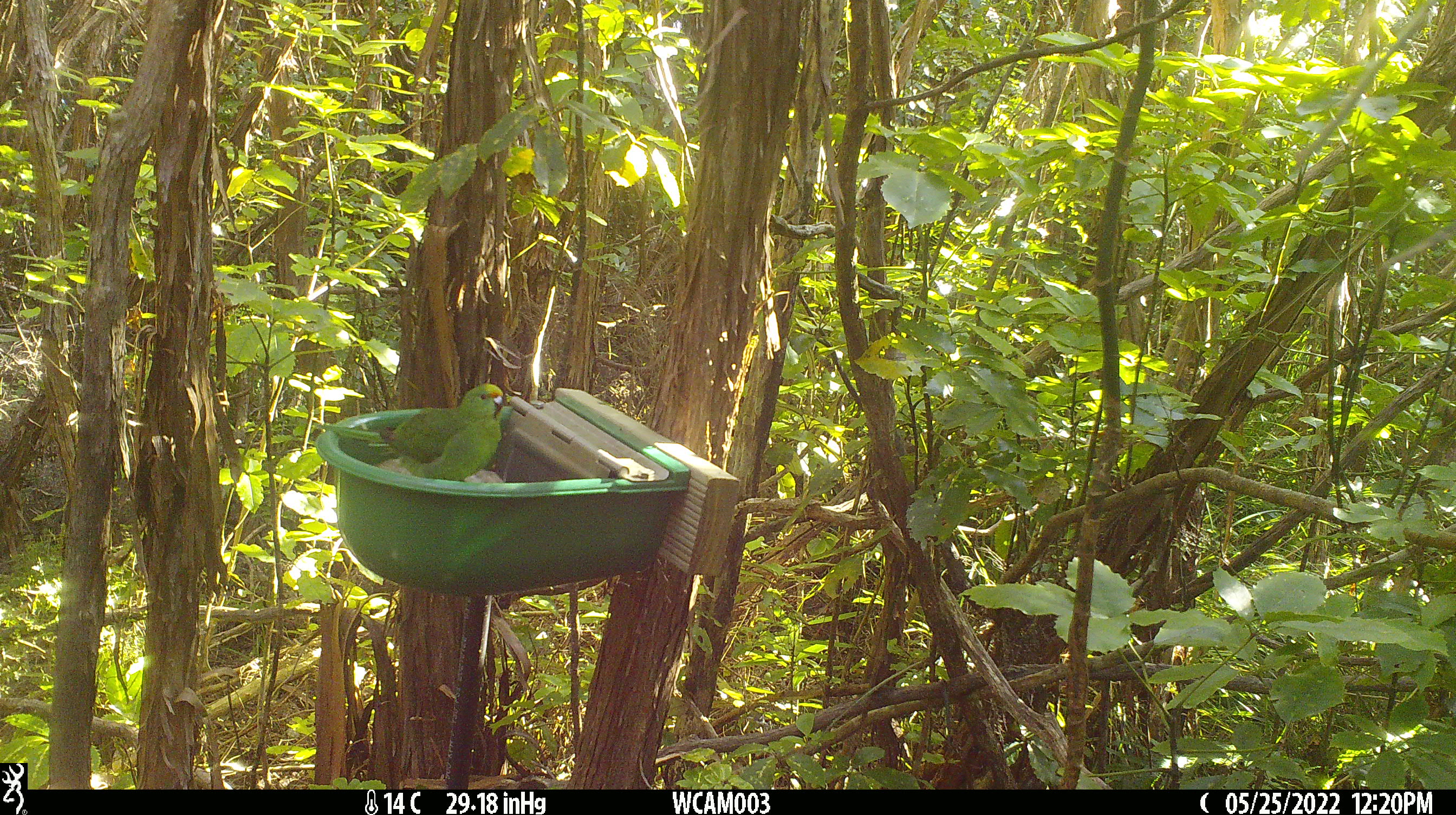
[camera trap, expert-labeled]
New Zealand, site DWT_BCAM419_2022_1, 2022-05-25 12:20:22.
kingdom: Animalia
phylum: Chordata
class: Aves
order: Psittaciformes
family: Psittaculidae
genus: Cyanoramphus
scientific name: Cyanoramphus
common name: parakeet